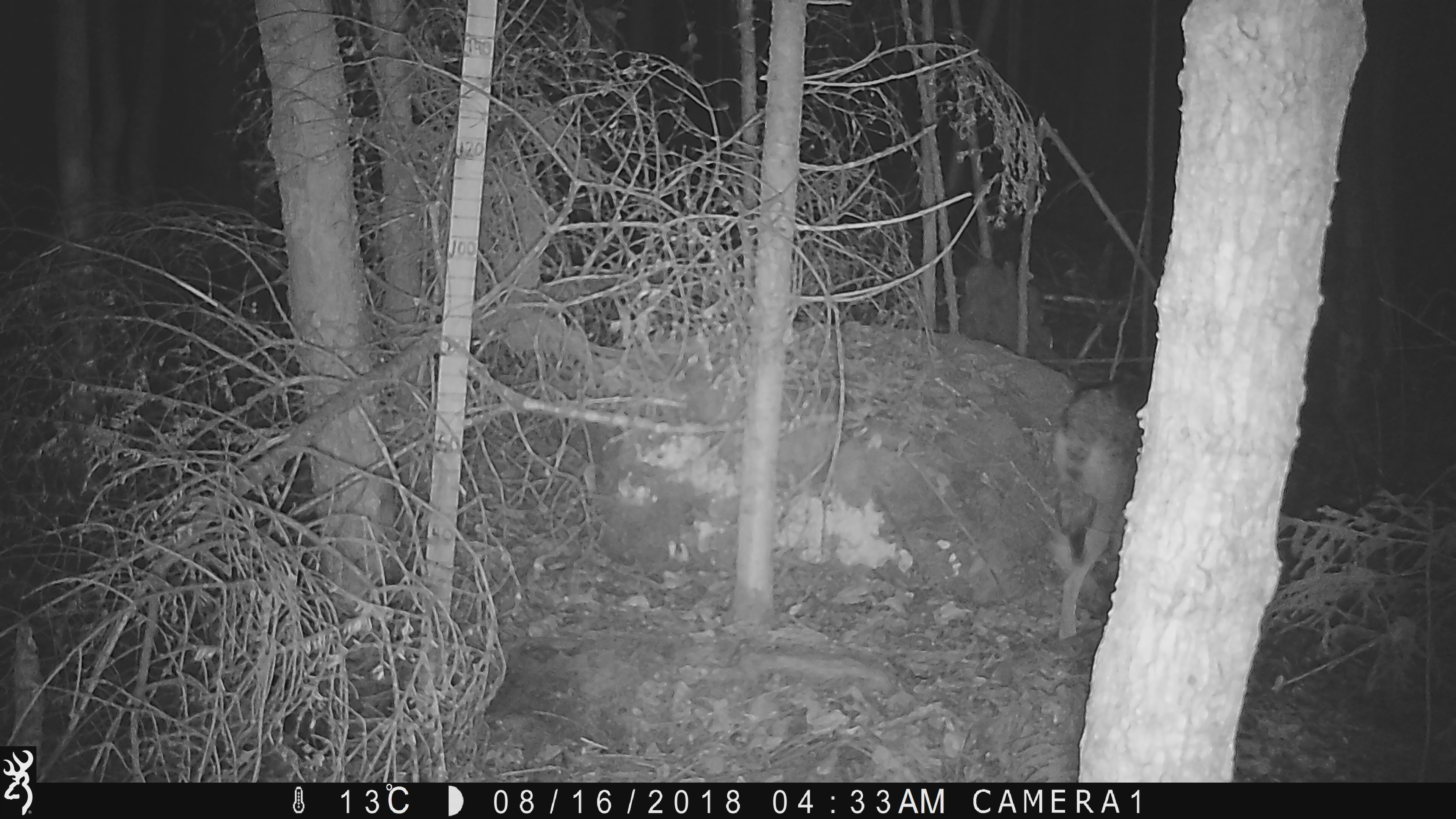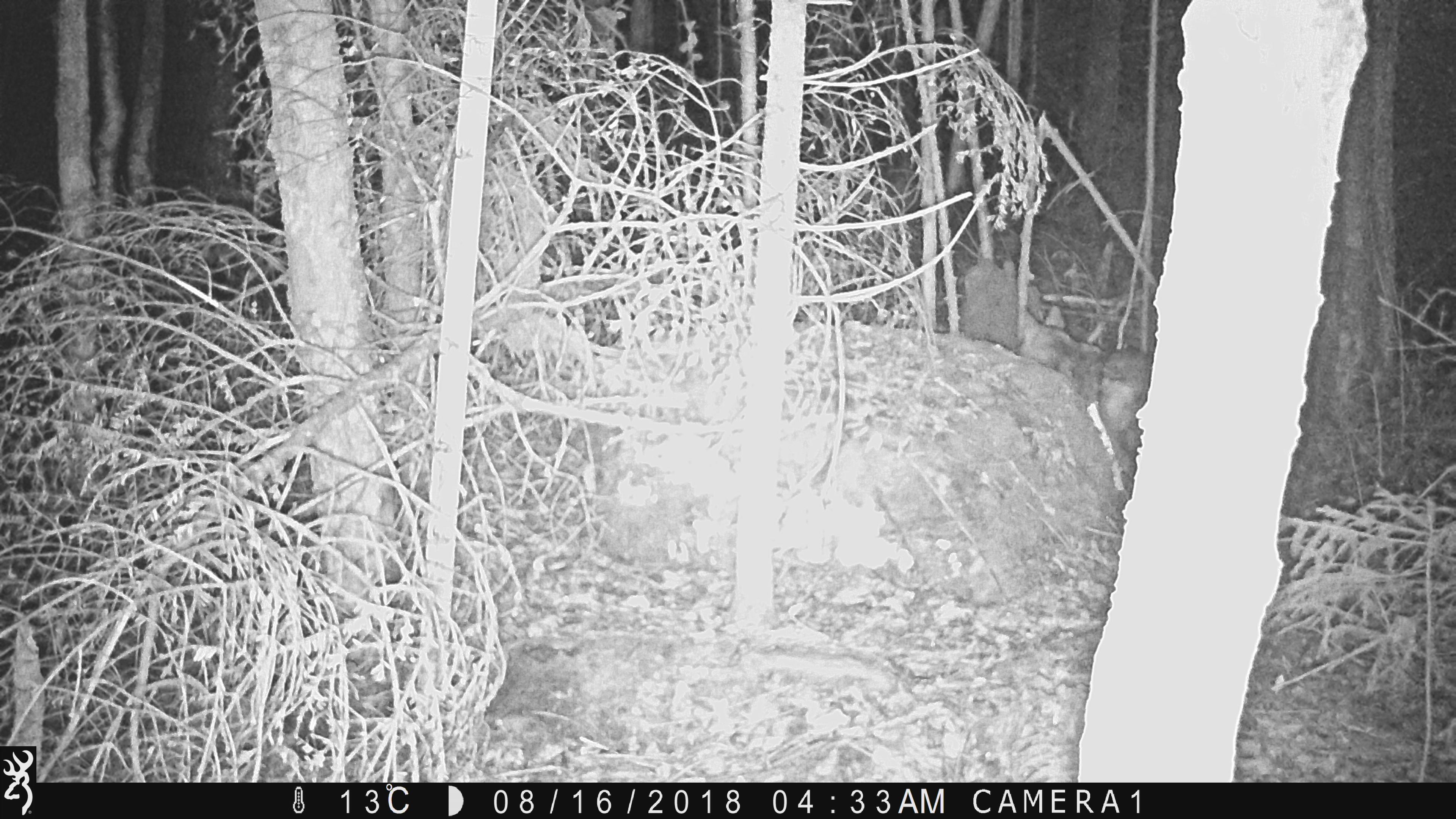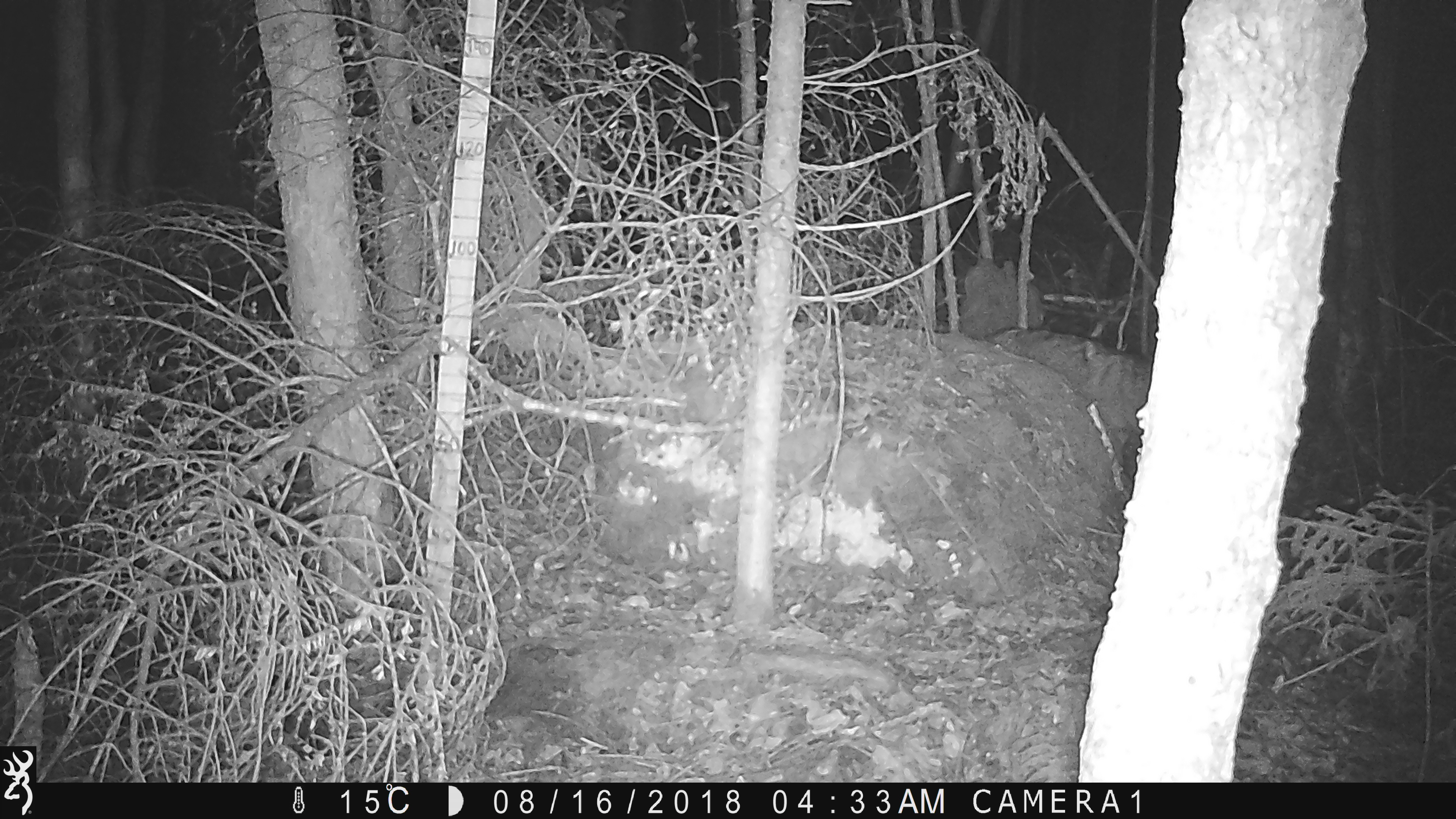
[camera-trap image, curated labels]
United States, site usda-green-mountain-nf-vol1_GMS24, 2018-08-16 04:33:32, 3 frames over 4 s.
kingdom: Animalia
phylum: Chordata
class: Mammalia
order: Carnivora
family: Canidae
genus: Canis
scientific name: Canis latrans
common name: coyote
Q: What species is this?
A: Coyote (Canis latrans).